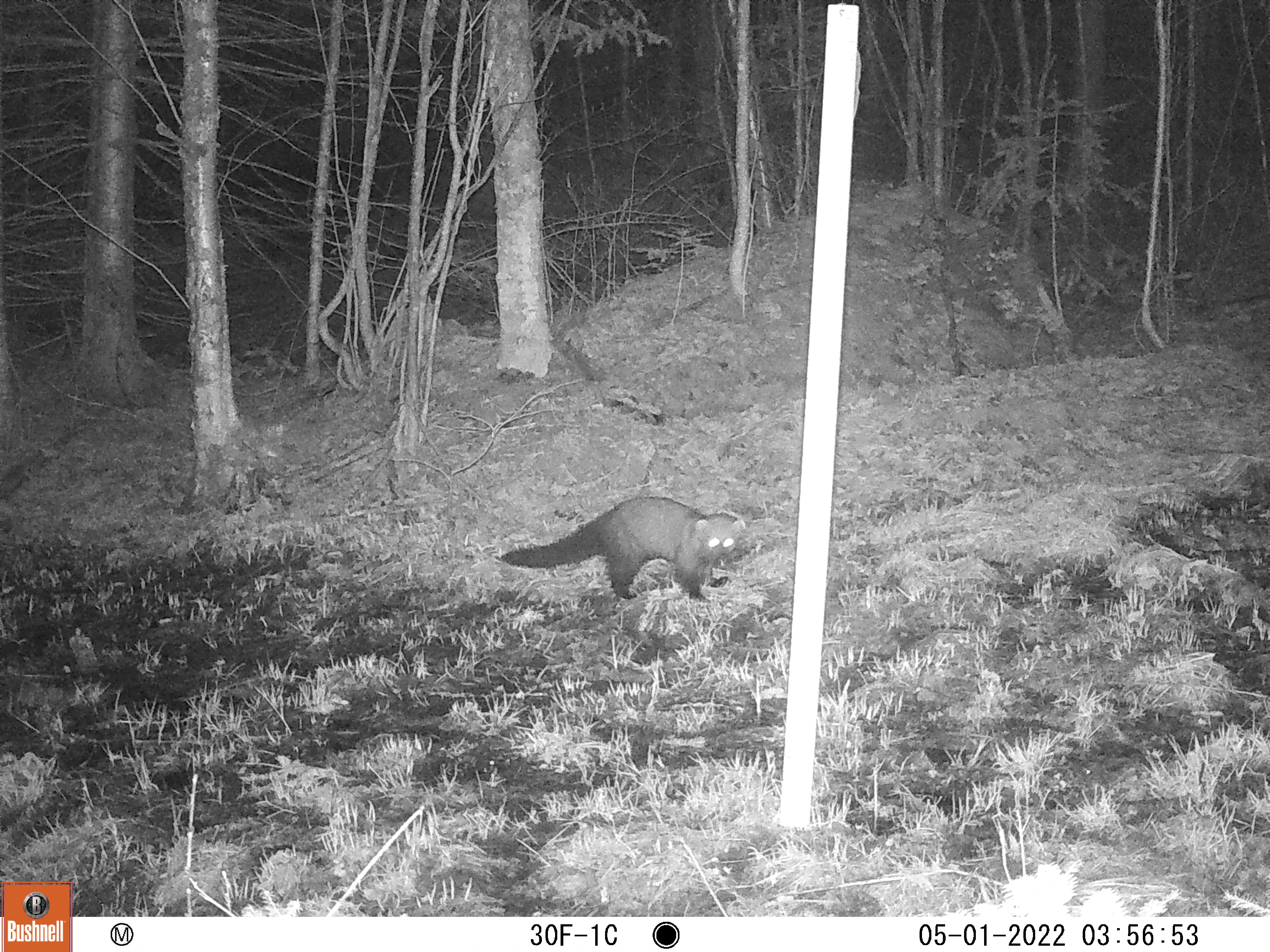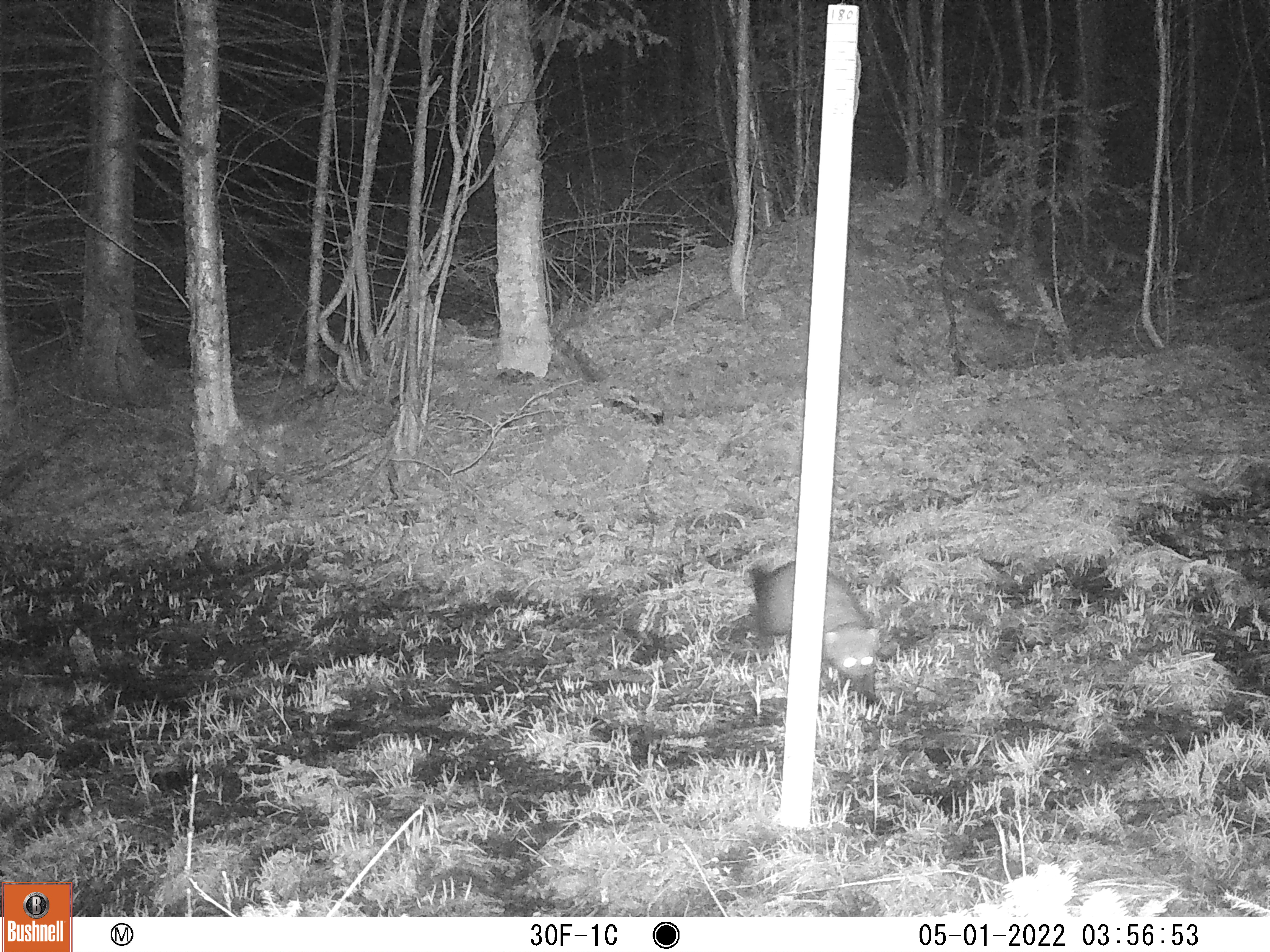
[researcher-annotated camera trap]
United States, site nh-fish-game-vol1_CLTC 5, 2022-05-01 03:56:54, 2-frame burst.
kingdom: Animalia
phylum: Chordata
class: Mammalia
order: Carnivora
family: Mustelidae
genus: Pekania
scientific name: Pekania pennanti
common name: fisher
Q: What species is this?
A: Fisher (Pekania pennanti).